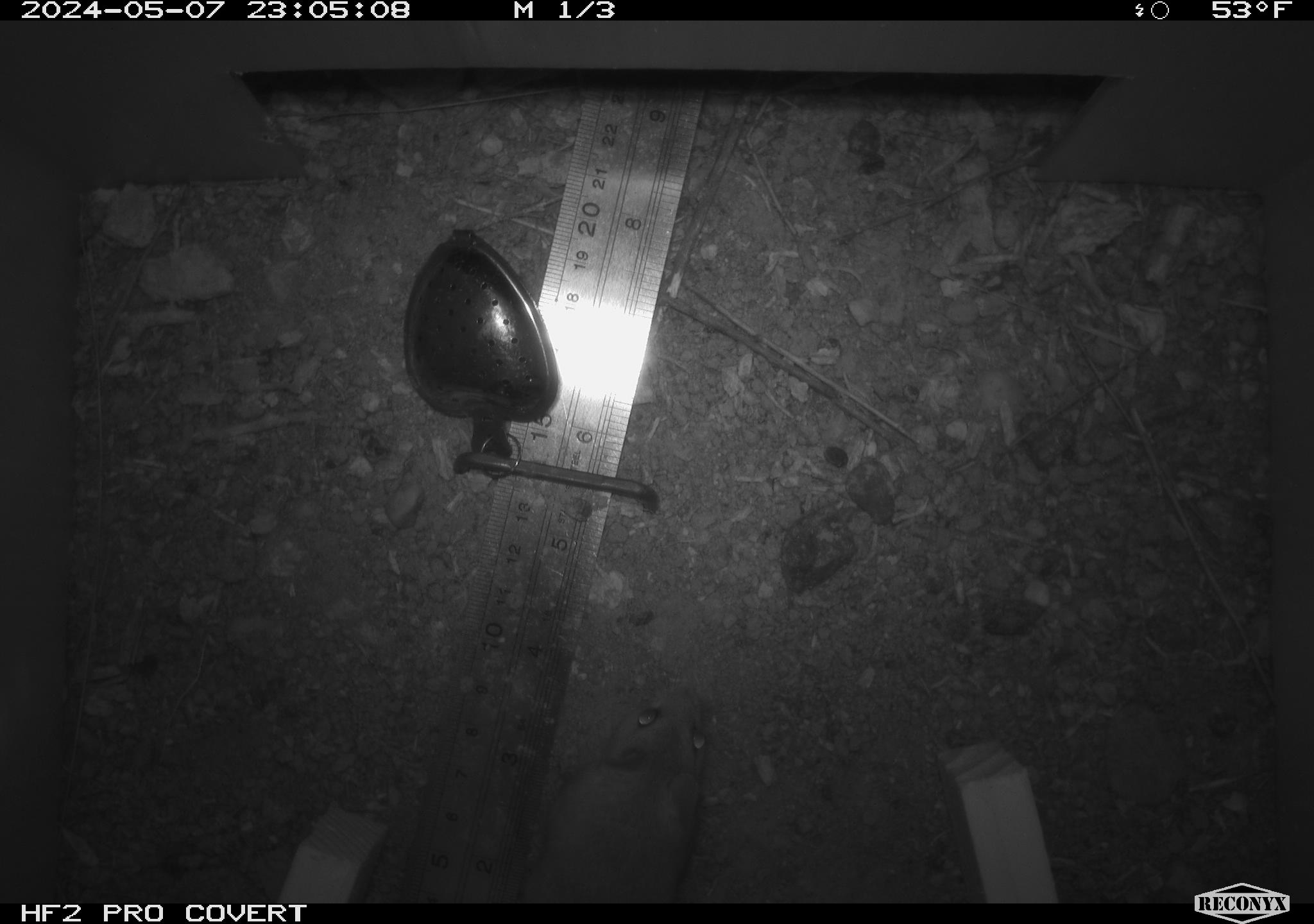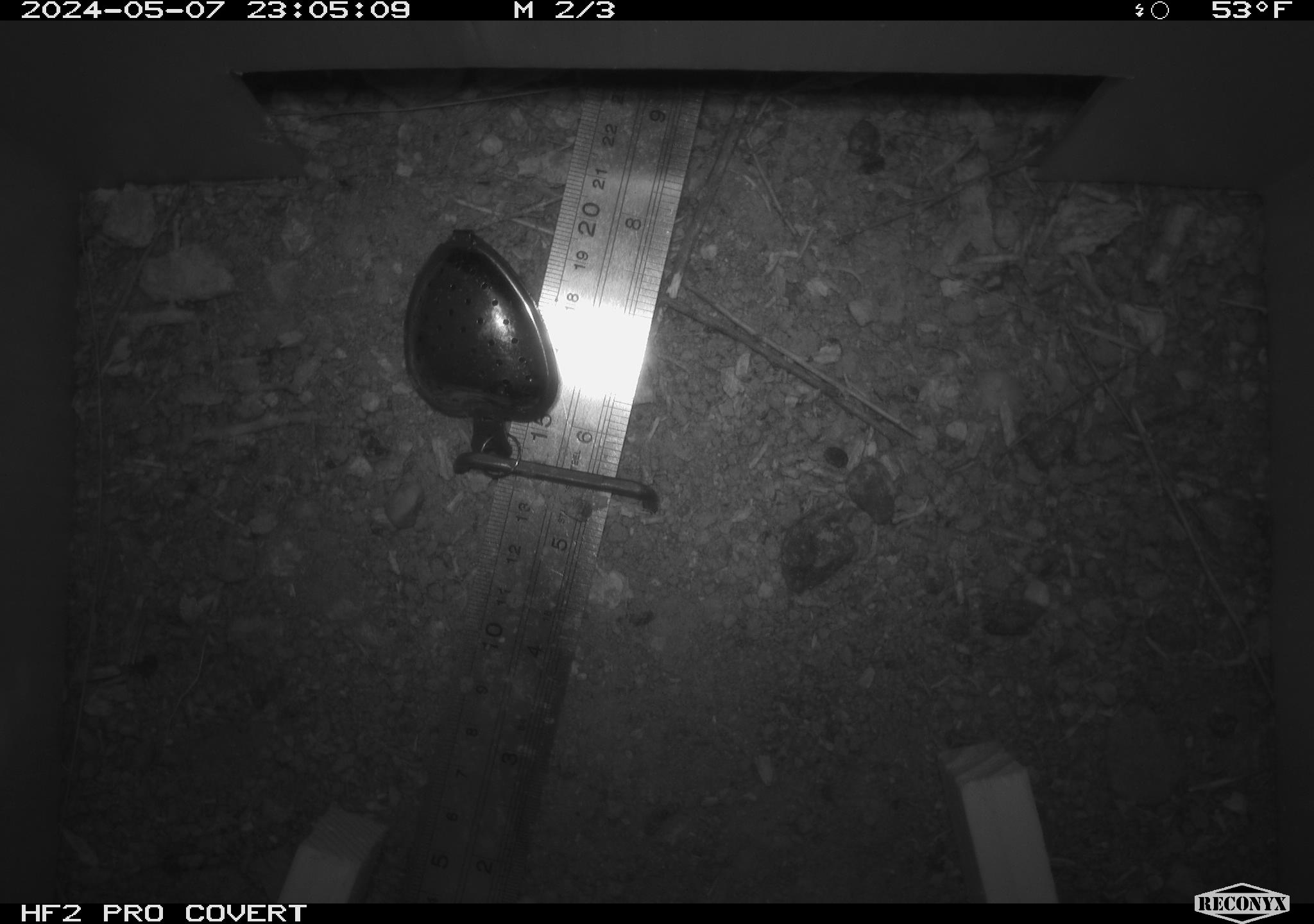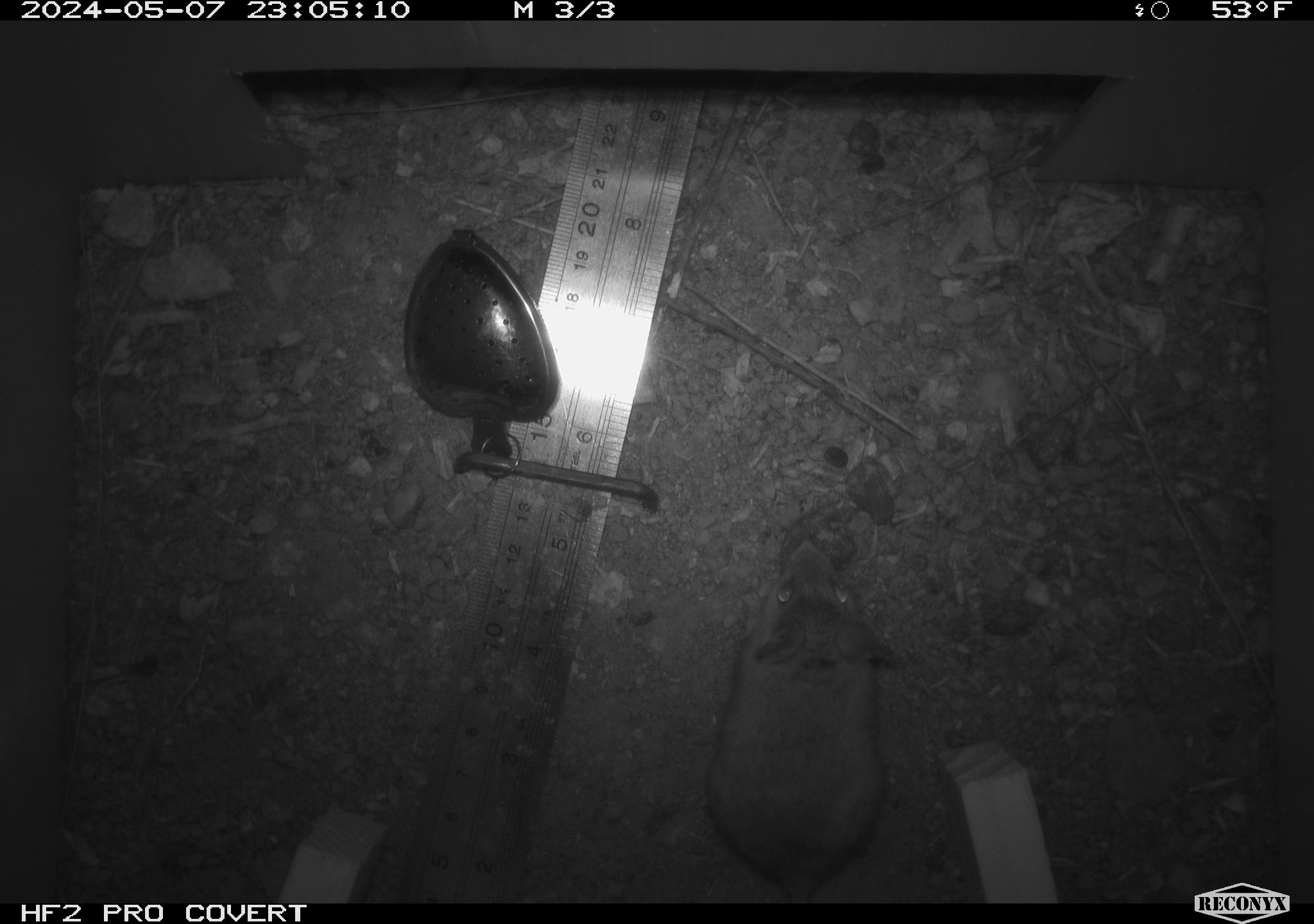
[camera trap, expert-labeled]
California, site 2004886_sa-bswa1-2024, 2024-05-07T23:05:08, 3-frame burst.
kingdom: Animalia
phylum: Chordata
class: Mammalia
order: Rodentia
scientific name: Rodentia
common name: mouse species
Mouse species (Rodentia).